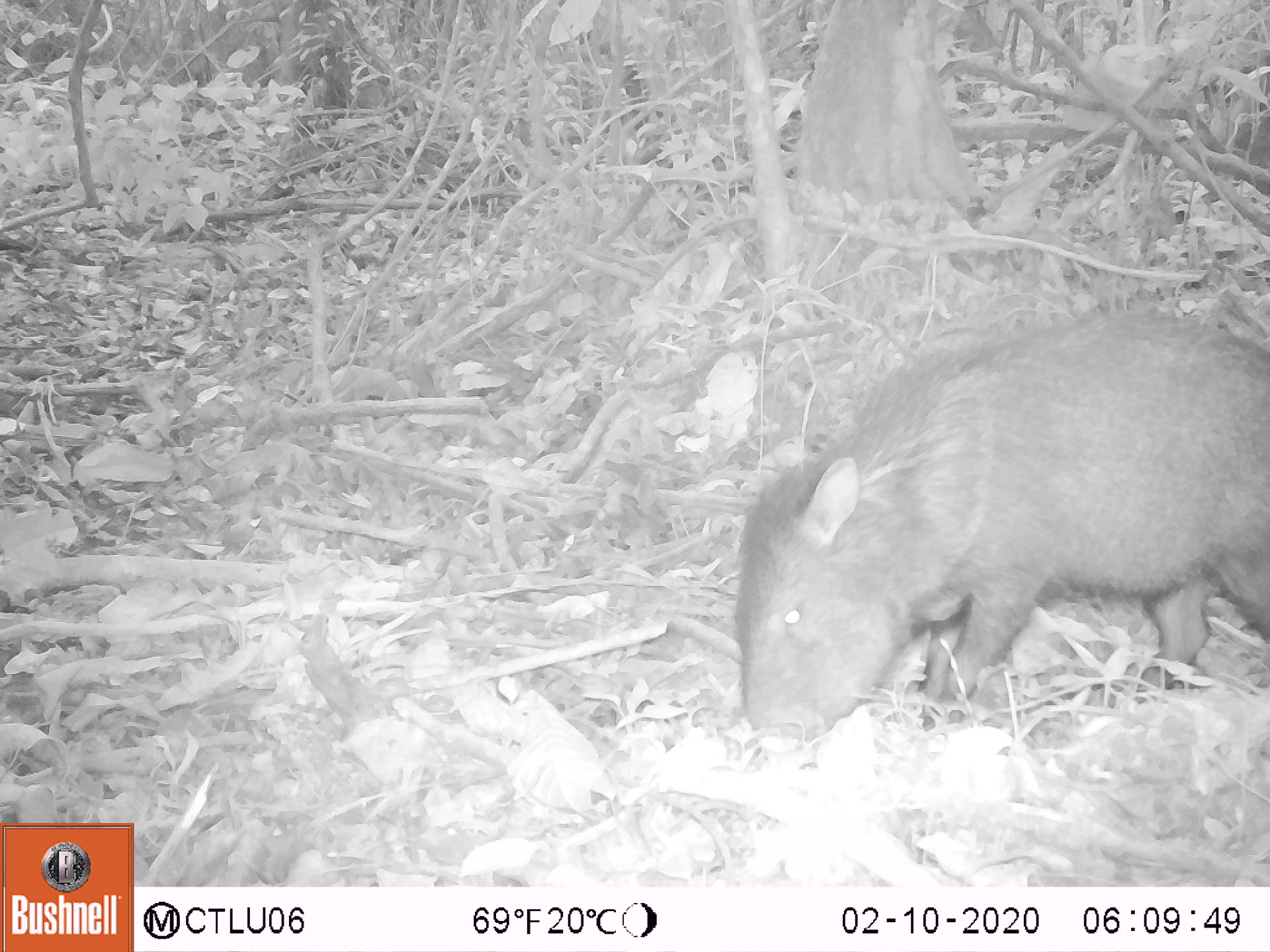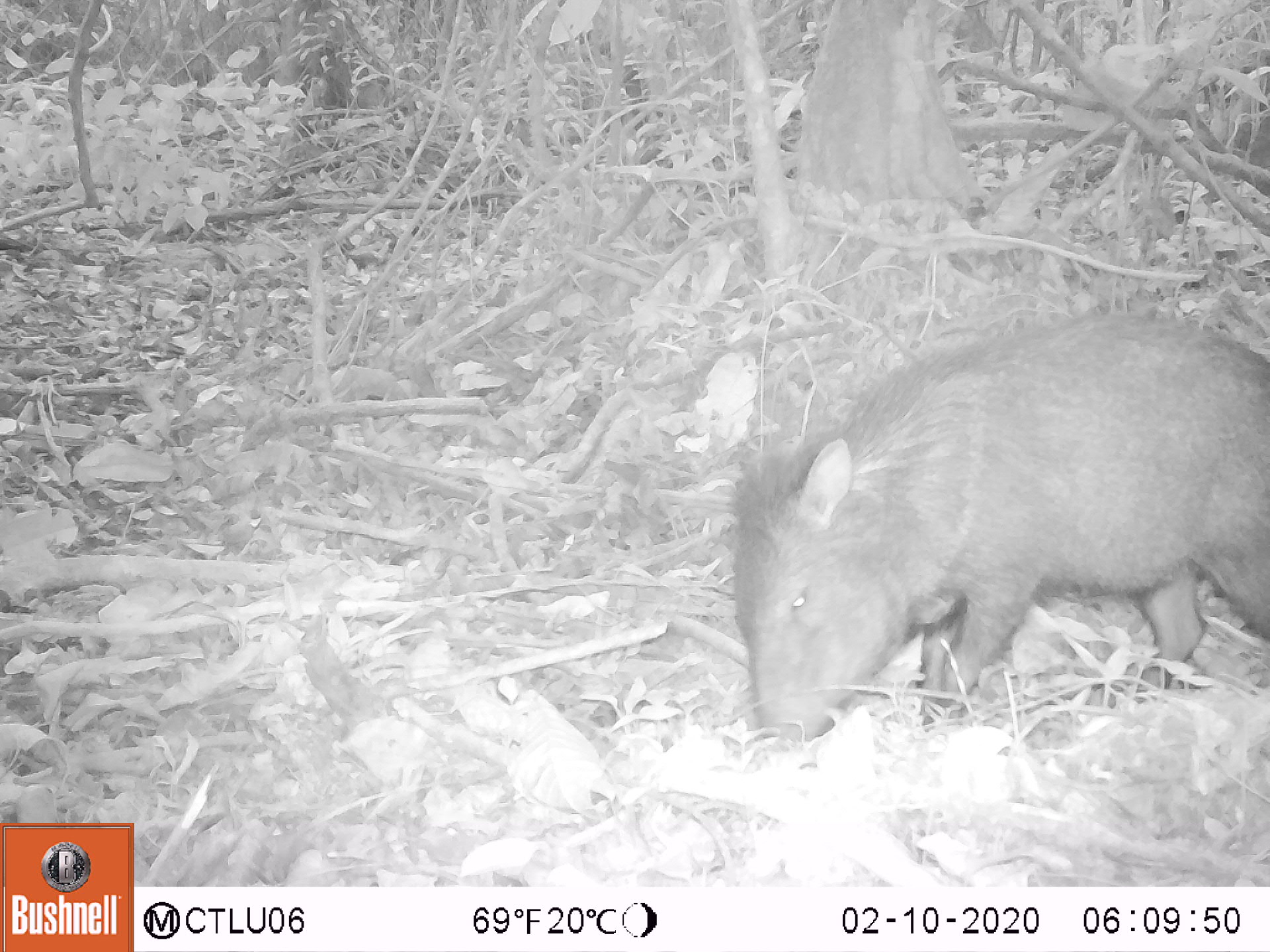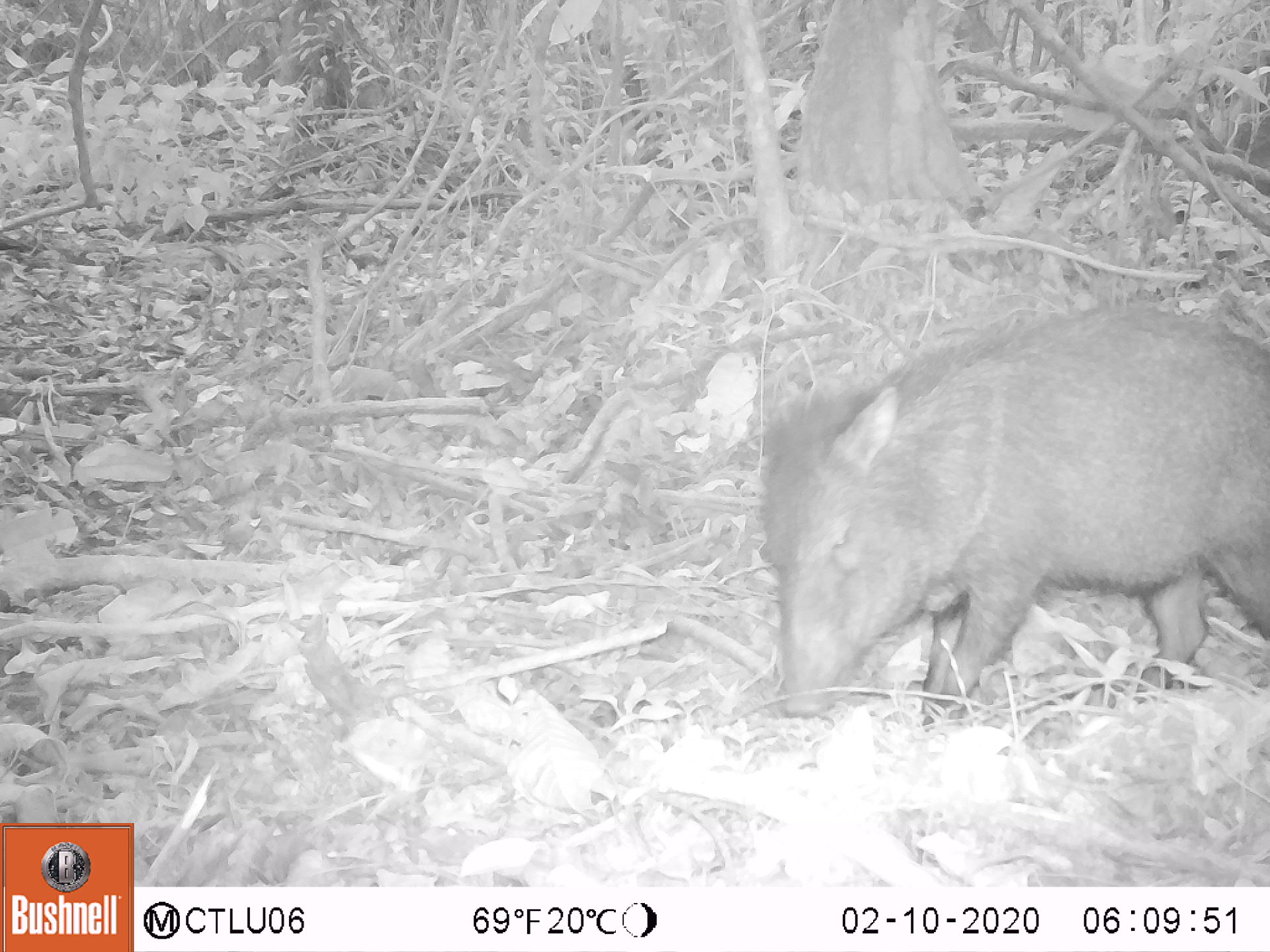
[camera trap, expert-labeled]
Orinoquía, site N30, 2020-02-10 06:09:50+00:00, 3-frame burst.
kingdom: Animalia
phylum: Chordata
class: Mammalia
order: Artiodactyla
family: Tayassuidae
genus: Pecari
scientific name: Pecari tajacu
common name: collared peccary